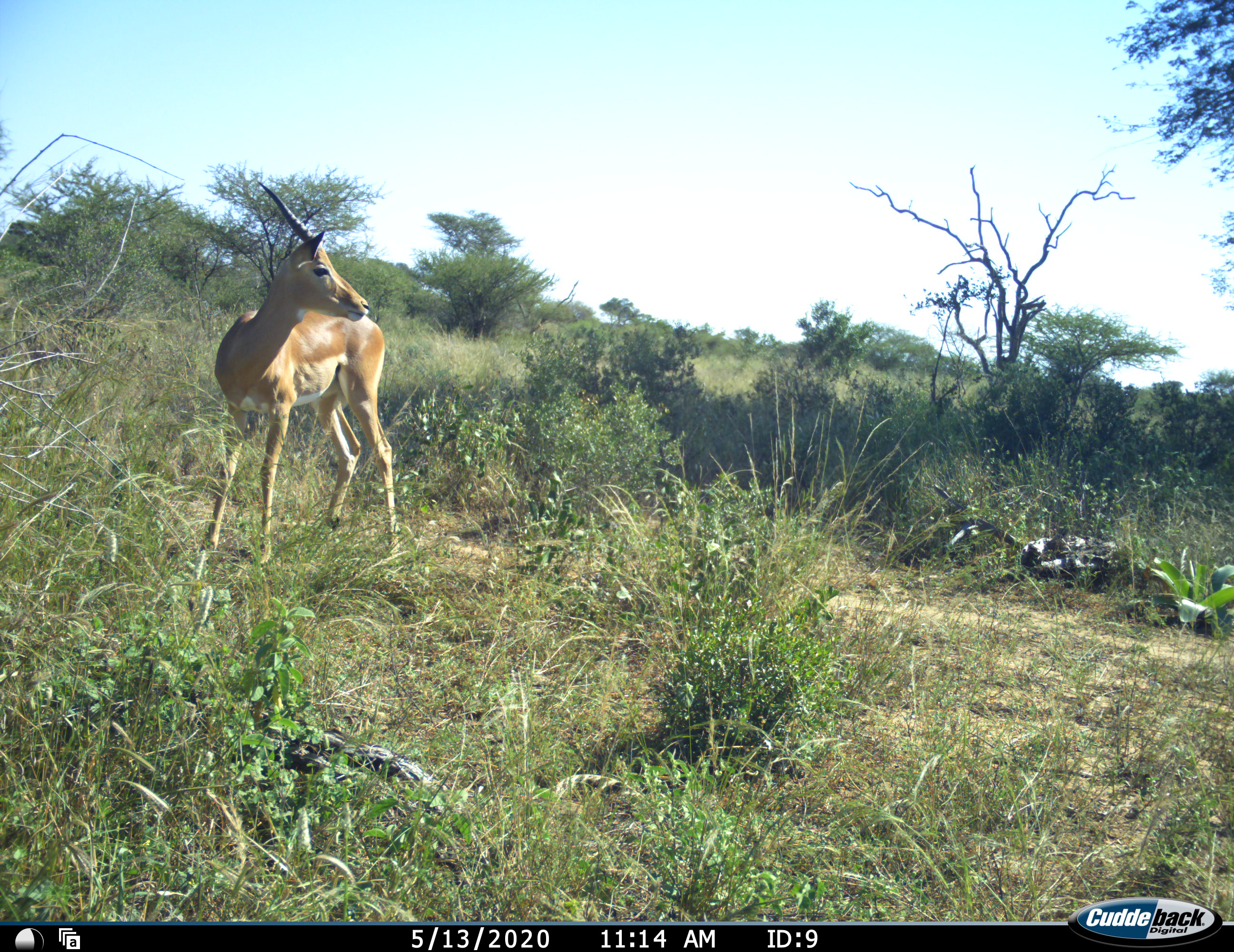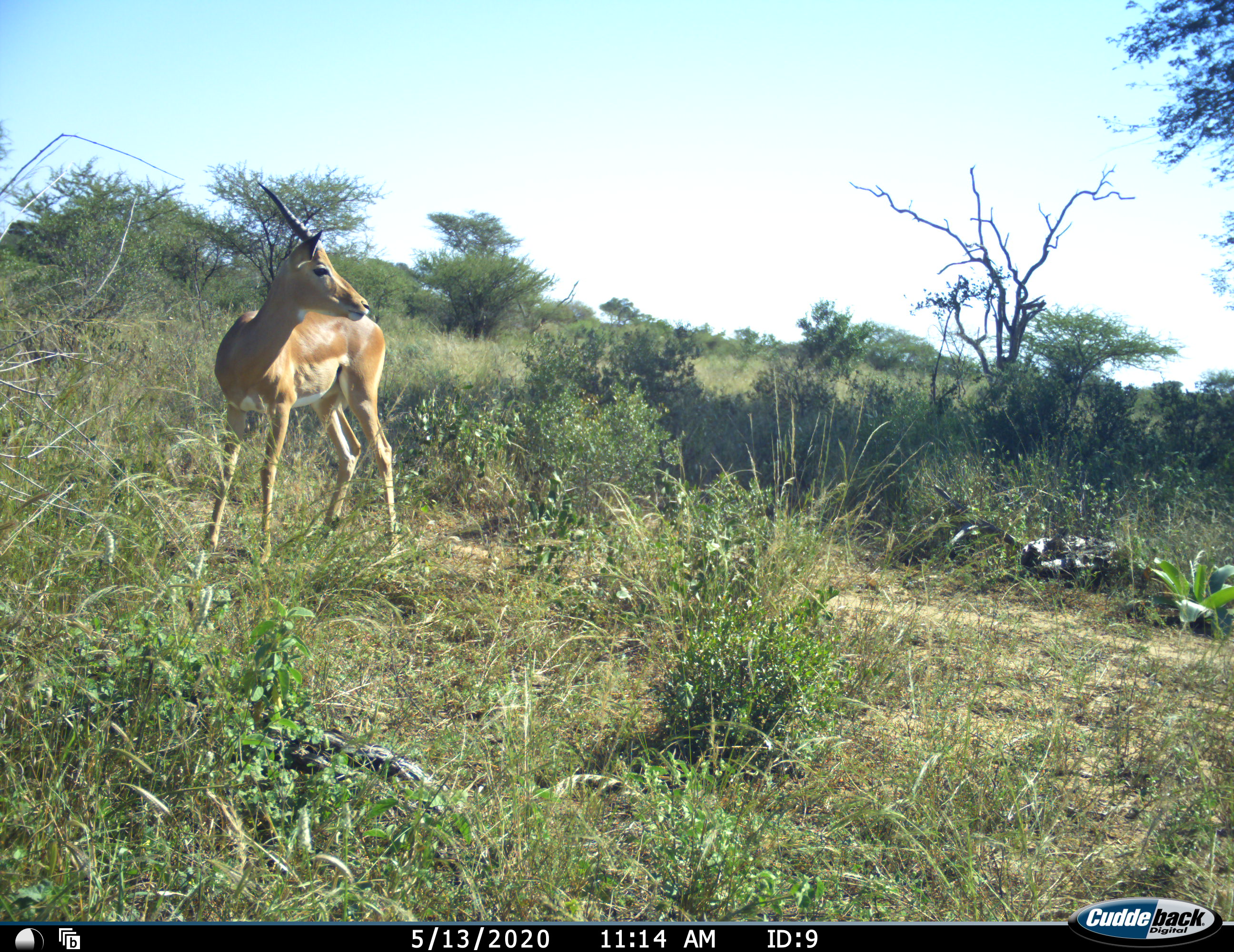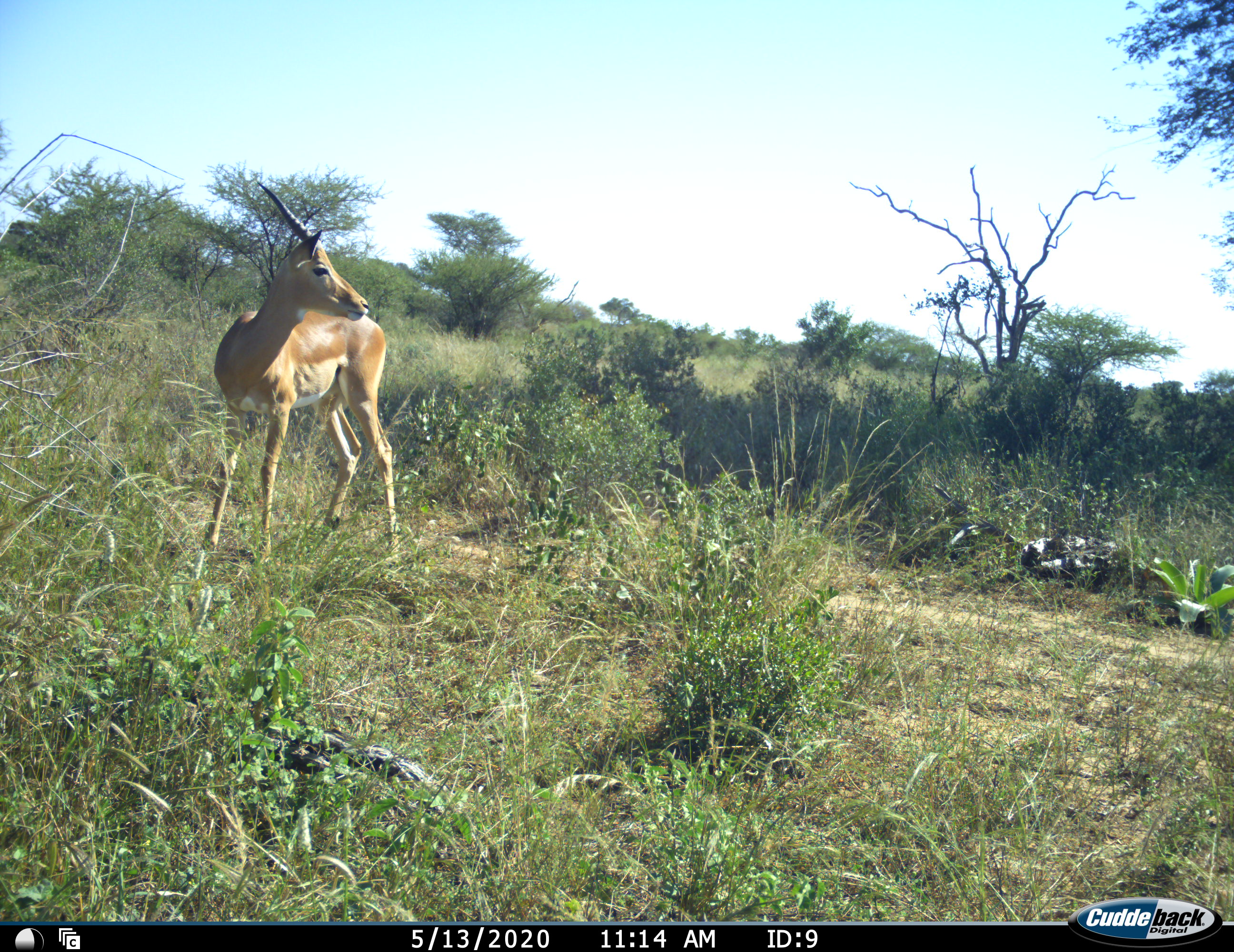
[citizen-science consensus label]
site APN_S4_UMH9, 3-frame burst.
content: unidentified animal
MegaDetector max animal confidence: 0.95